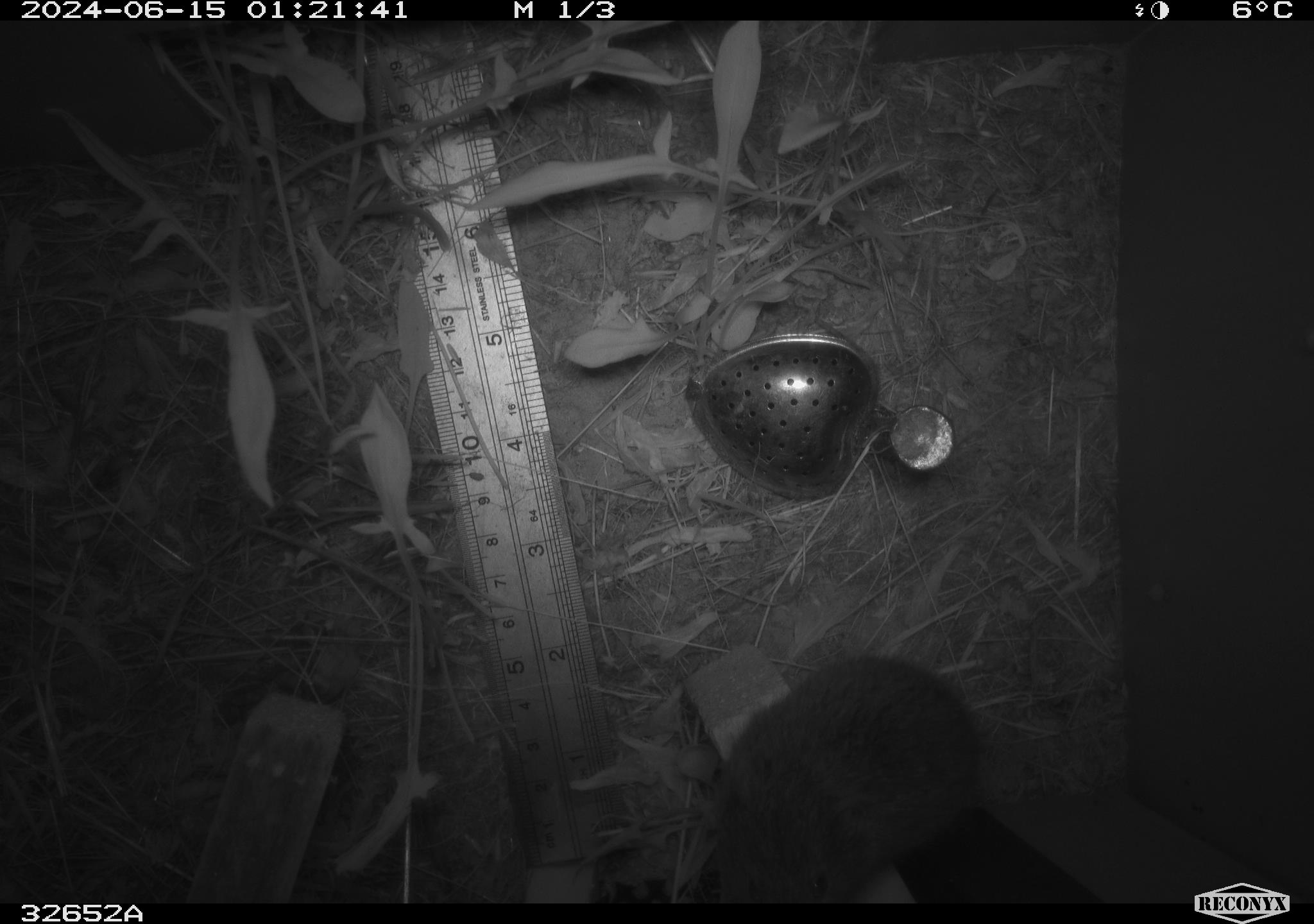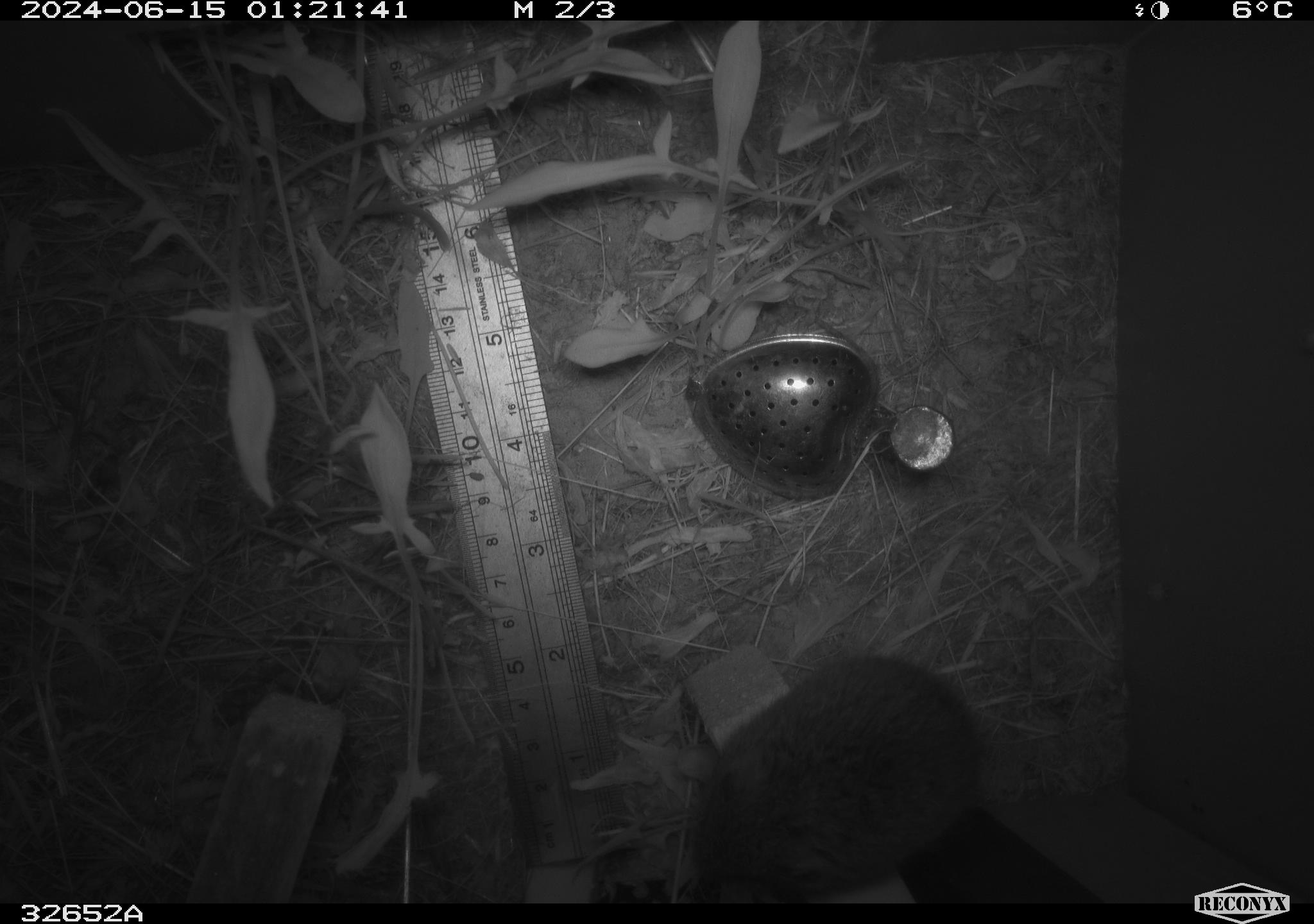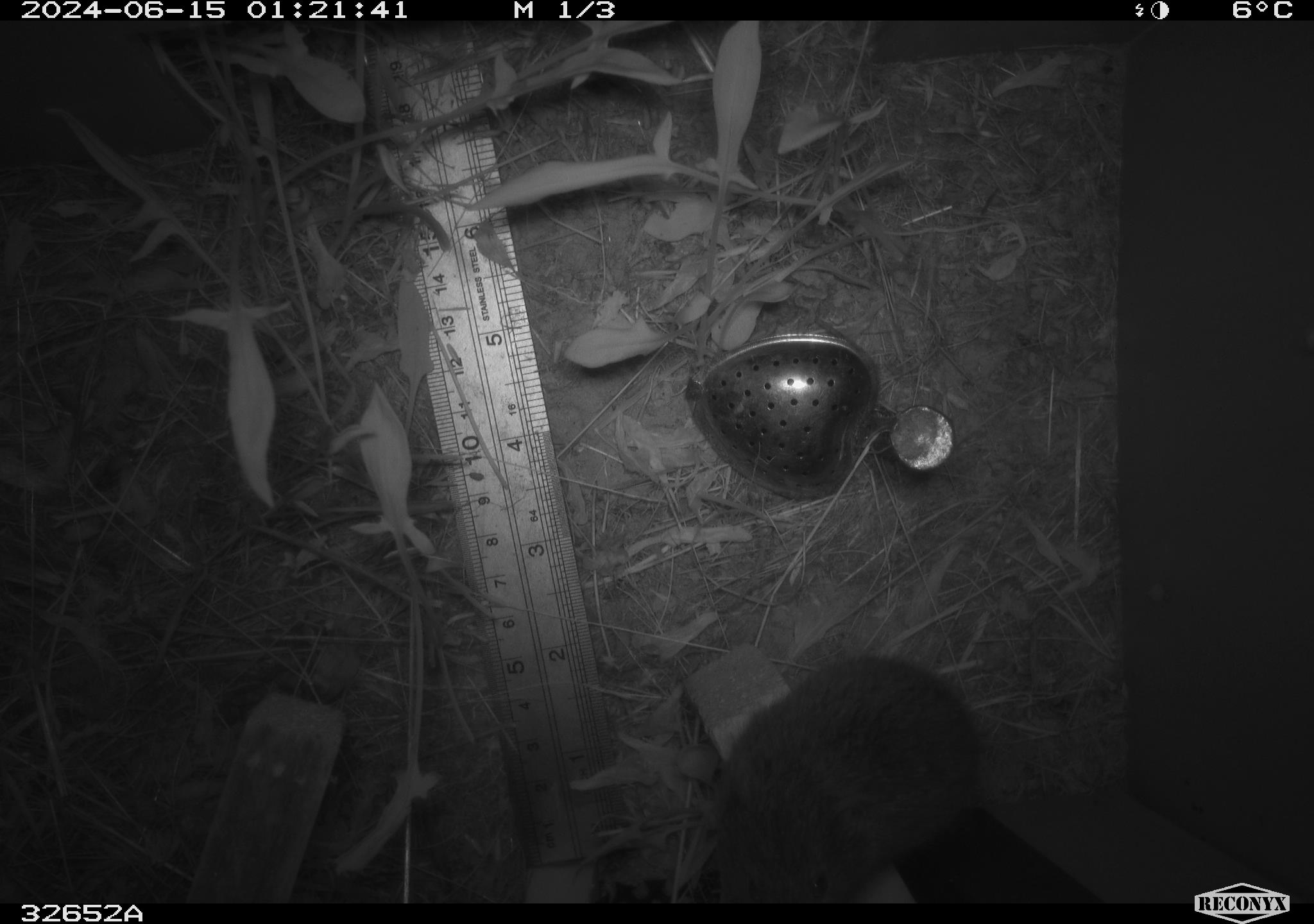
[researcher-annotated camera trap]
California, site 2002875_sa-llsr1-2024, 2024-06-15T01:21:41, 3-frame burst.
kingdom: Animalia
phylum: Chordata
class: Mammalia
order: Rodentia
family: Cricetidae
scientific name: Arvicolinae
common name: voles, lemmings, and muskrats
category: arvicolinae subfamily